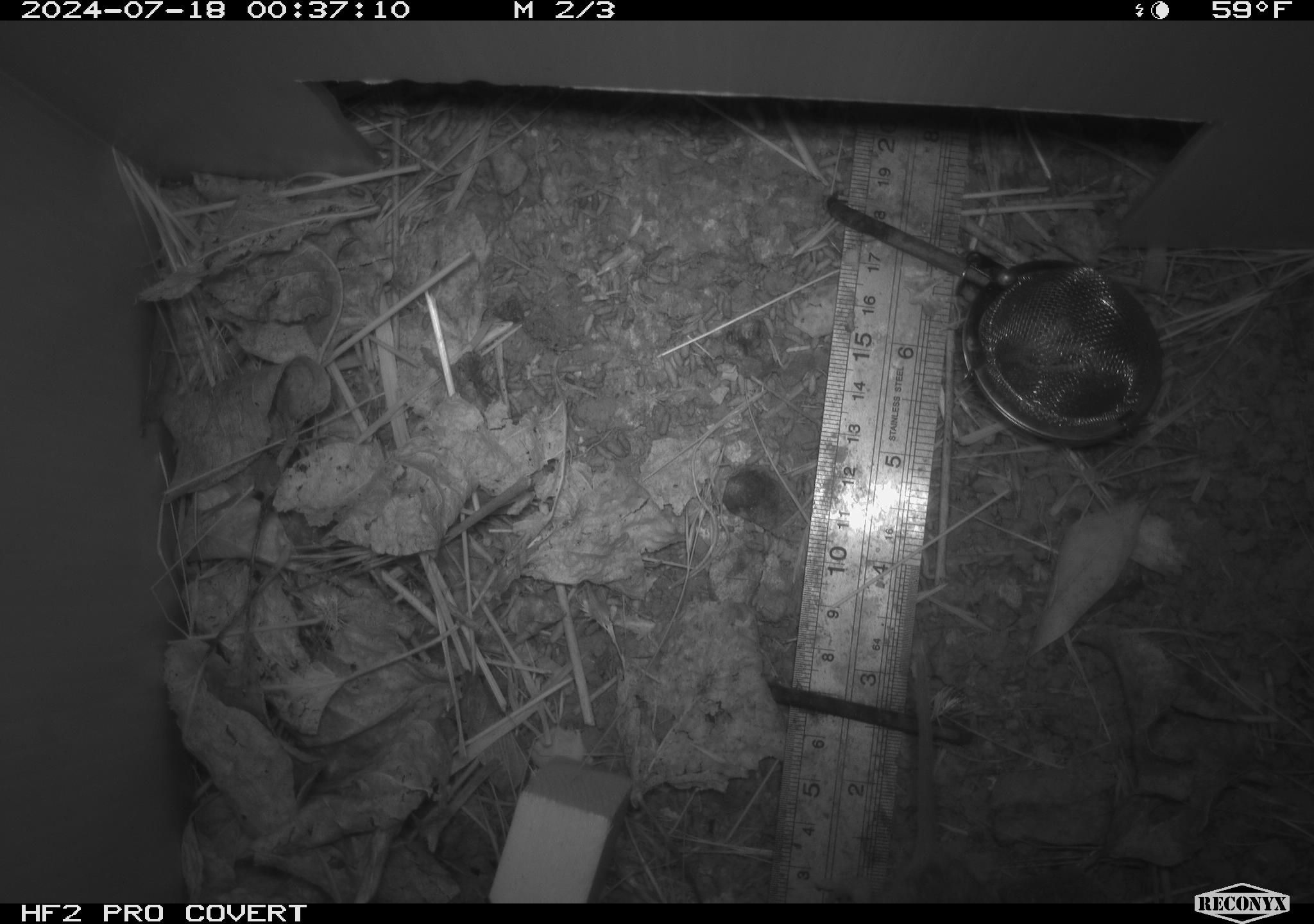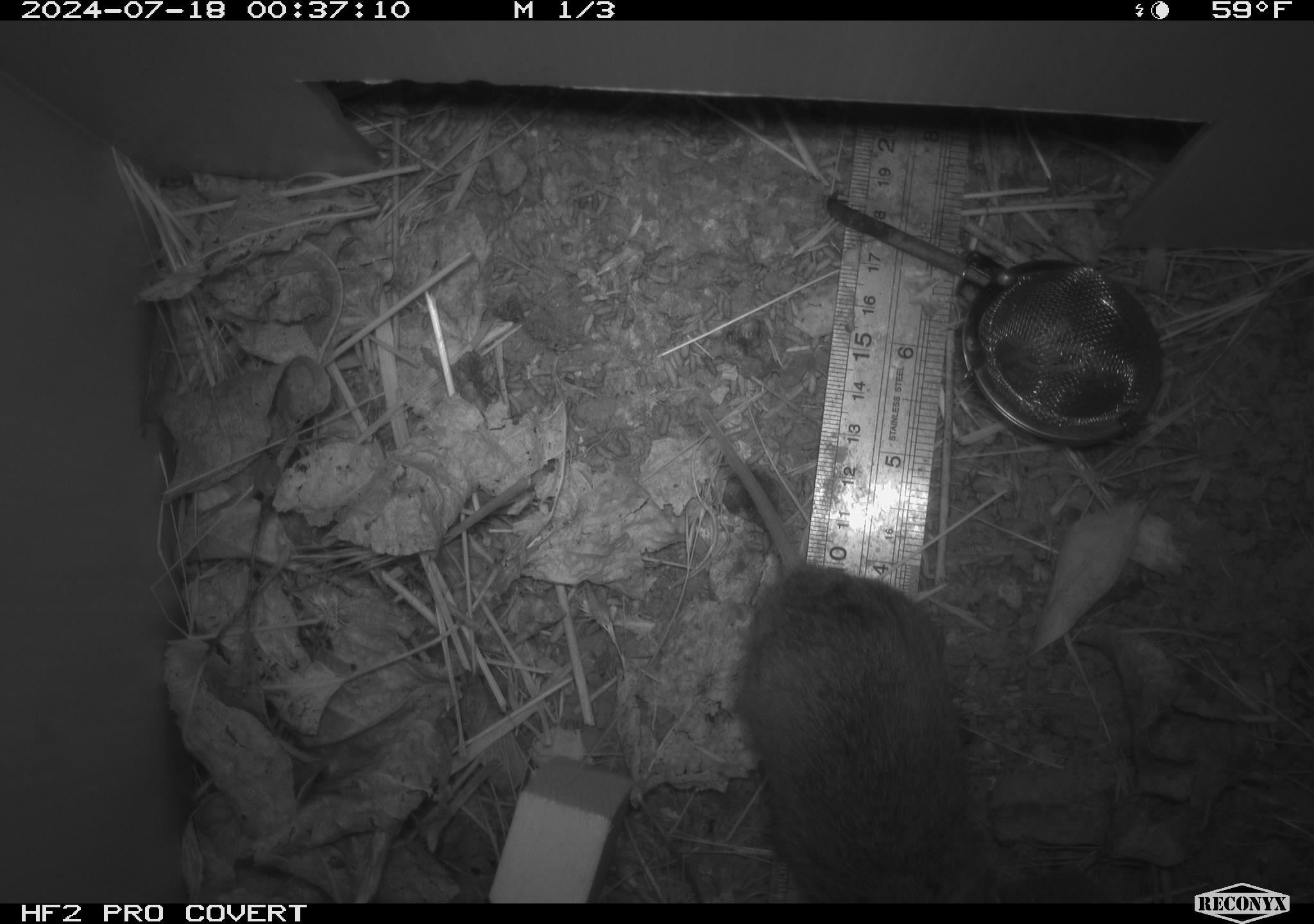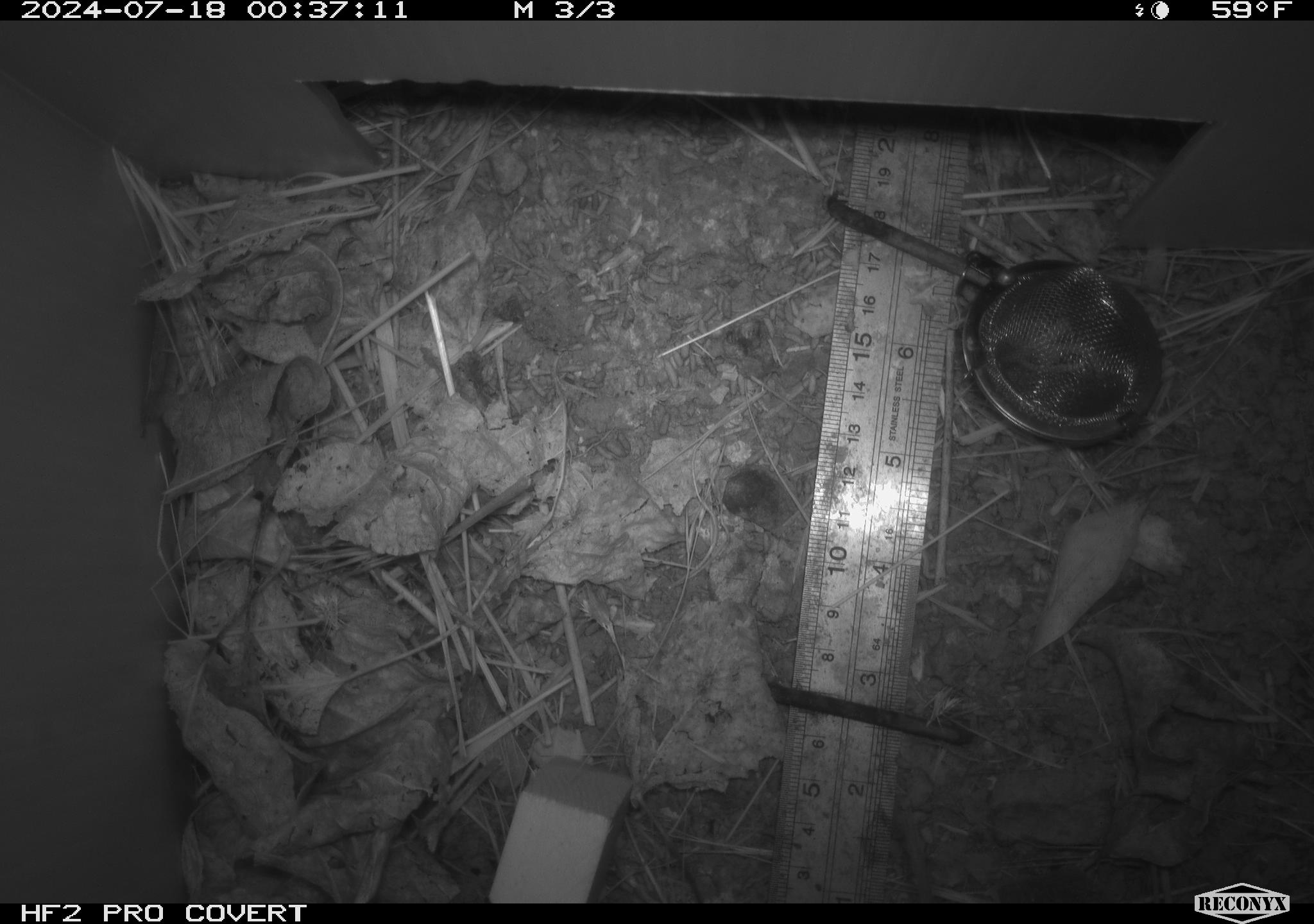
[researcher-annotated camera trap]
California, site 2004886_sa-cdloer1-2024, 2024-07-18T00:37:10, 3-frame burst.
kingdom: Animalia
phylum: Chordata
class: Mammalia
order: Rodentia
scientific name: Rodentia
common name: mouse species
Mouse species (Rodentia).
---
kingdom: Animalia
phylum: Chordata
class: Mammalia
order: Rodentia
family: Cricetidae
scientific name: Arvicolinae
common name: voles, lemmings, and muskrats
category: arvicolinae subfamily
Arvicolinae subfamily (voles, lemmings, and muskrats) (Arvicolinae).